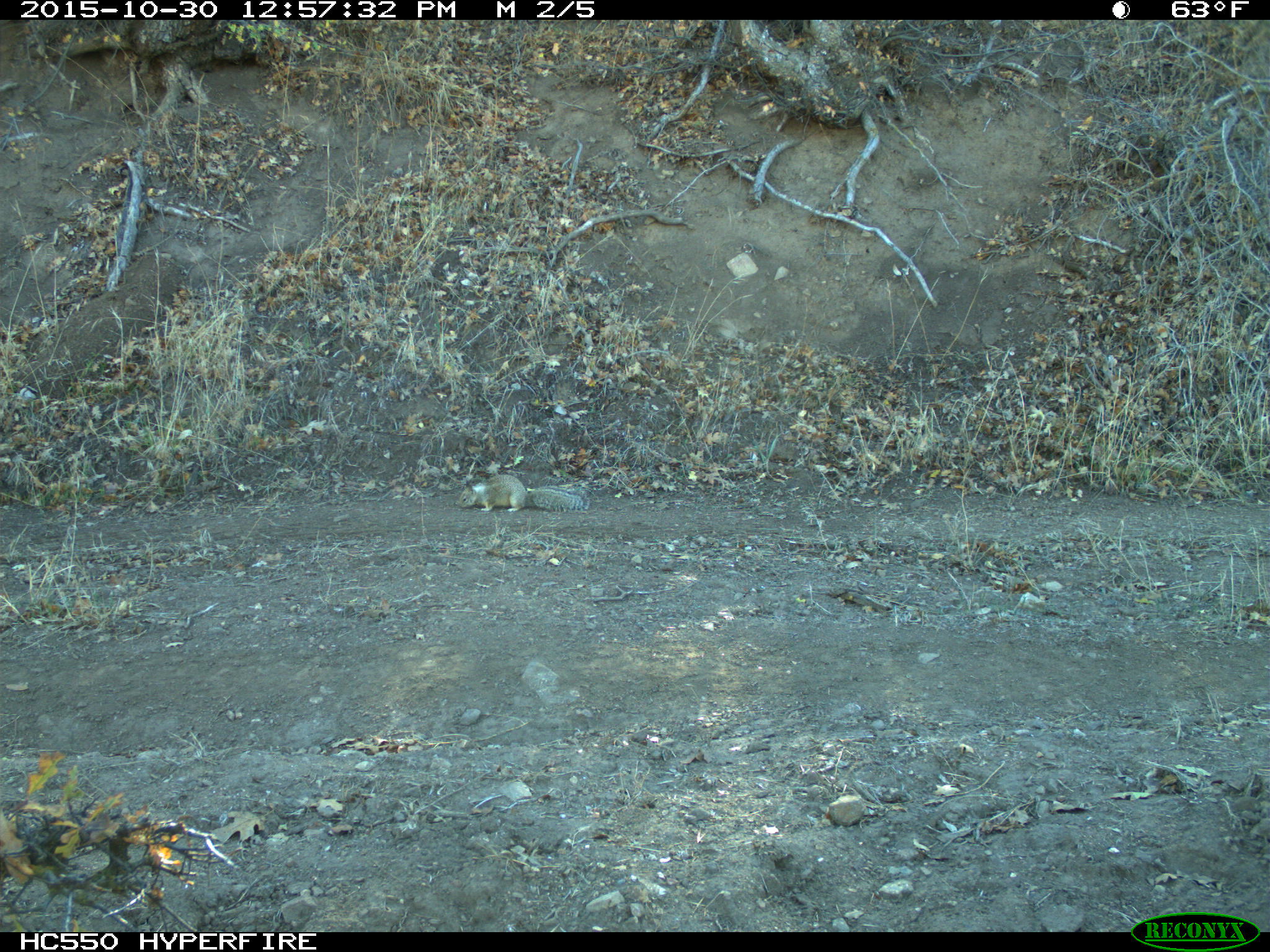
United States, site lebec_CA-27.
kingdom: Animalia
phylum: Chordata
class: Mammalia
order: Rodentia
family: Sciuridae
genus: Otospermophilus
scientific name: Otospermophilus beecheyi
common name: california ground squirrel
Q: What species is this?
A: Otospermophilus beecheyi (california ground squirrel).